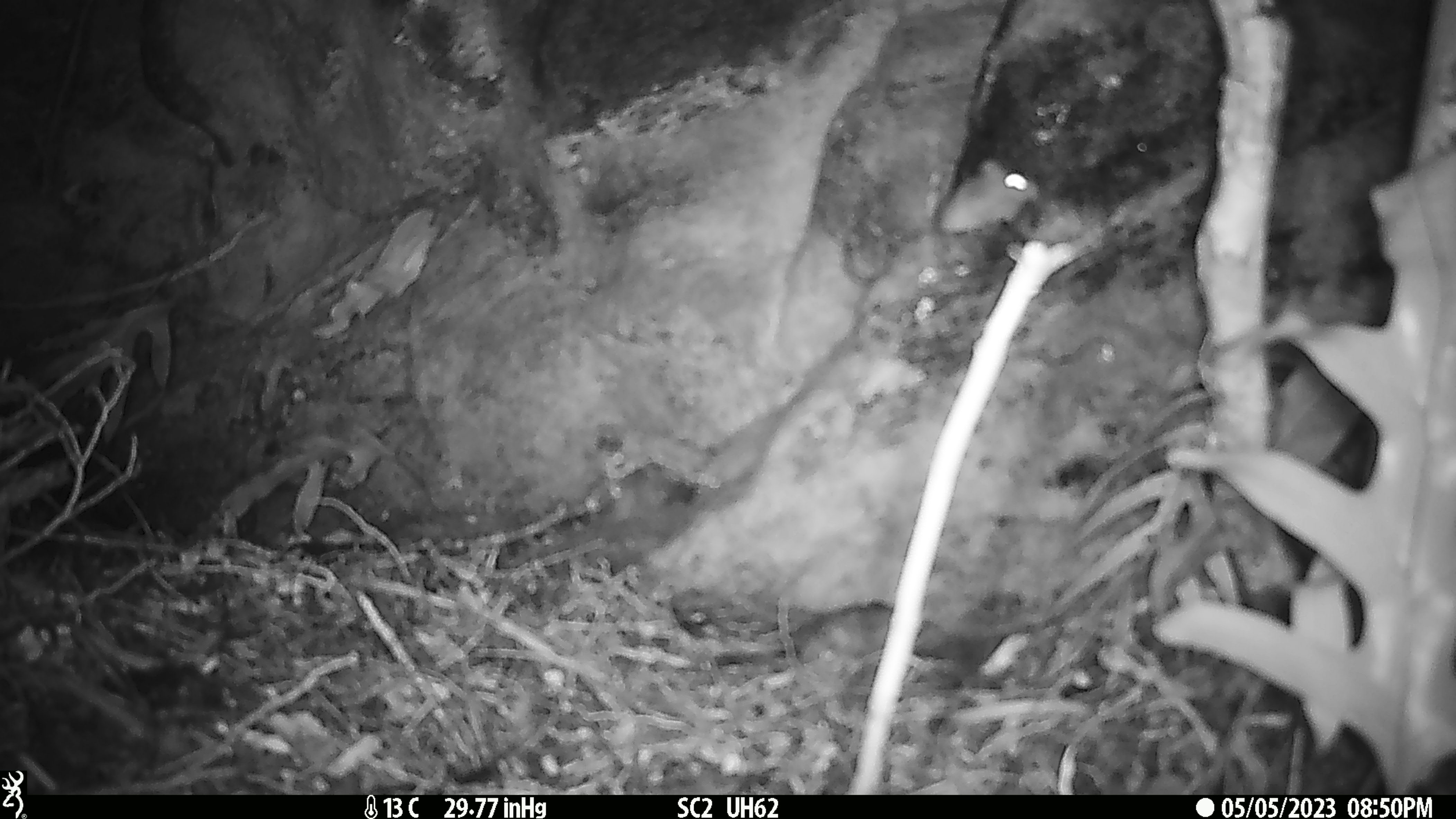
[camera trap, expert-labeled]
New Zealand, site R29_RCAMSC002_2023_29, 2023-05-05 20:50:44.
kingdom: Animalia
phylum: Chordata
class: Mammalia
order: Rodentia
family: Muridae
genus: Mus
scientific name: Mus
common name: mouse